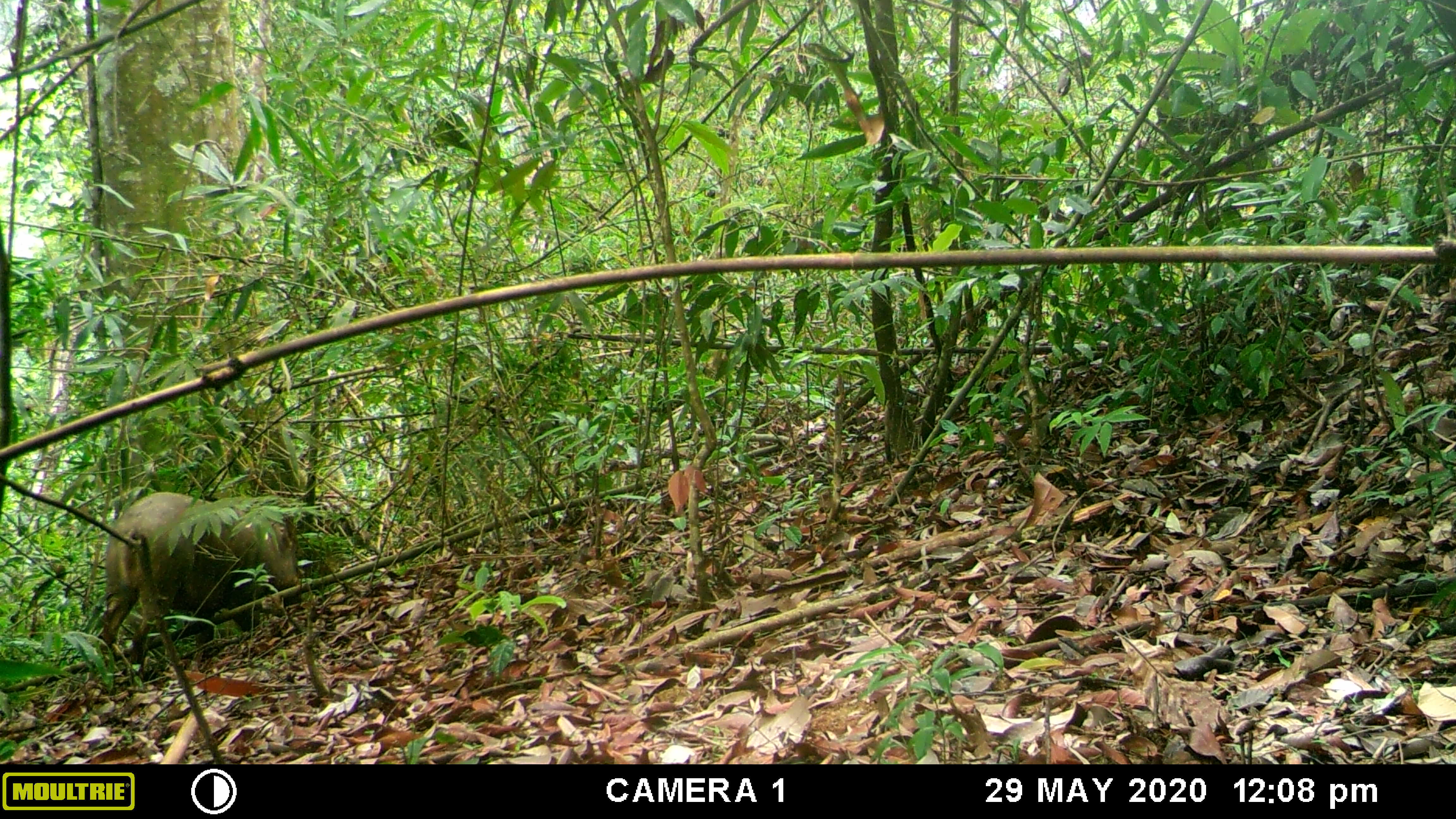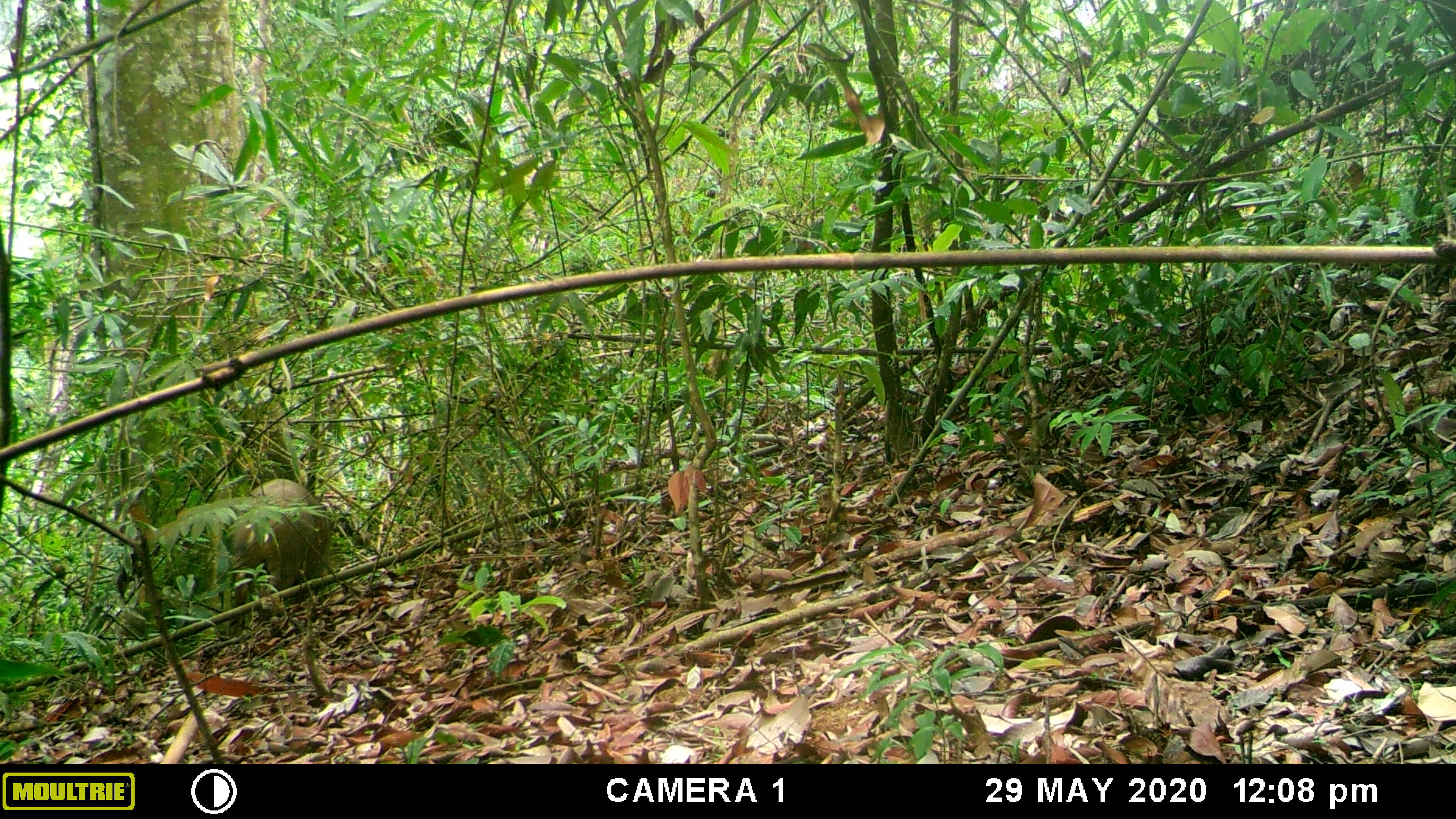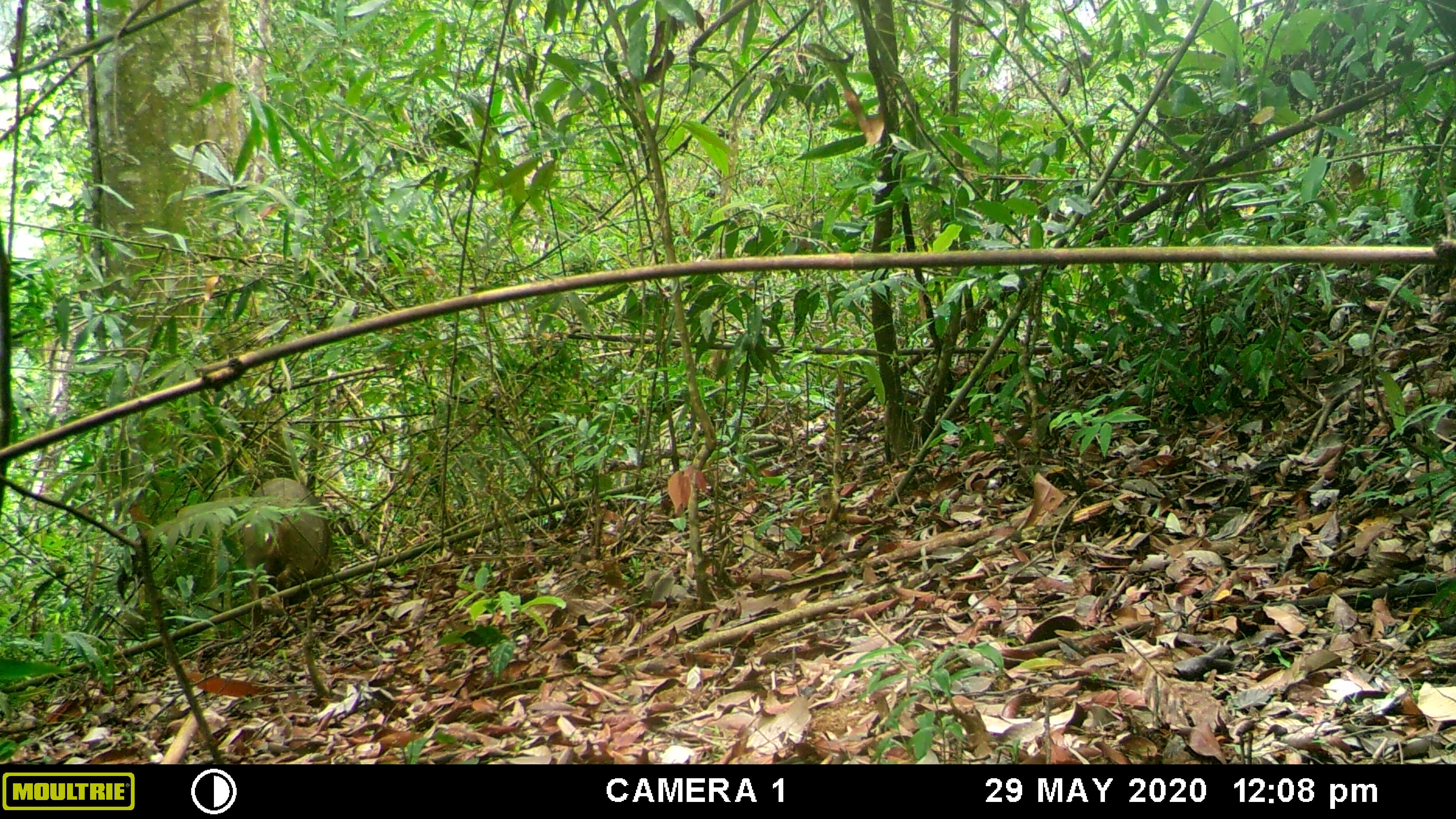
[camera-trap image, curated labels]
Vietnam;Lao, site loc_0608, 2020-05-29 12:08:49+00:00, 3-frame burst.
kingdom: Animalia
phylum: Chordata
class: Mammalia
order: Artiodactyla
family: Suidae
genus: Sus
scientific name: Sus scrofa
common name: eurasian wild pig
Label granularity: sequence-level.